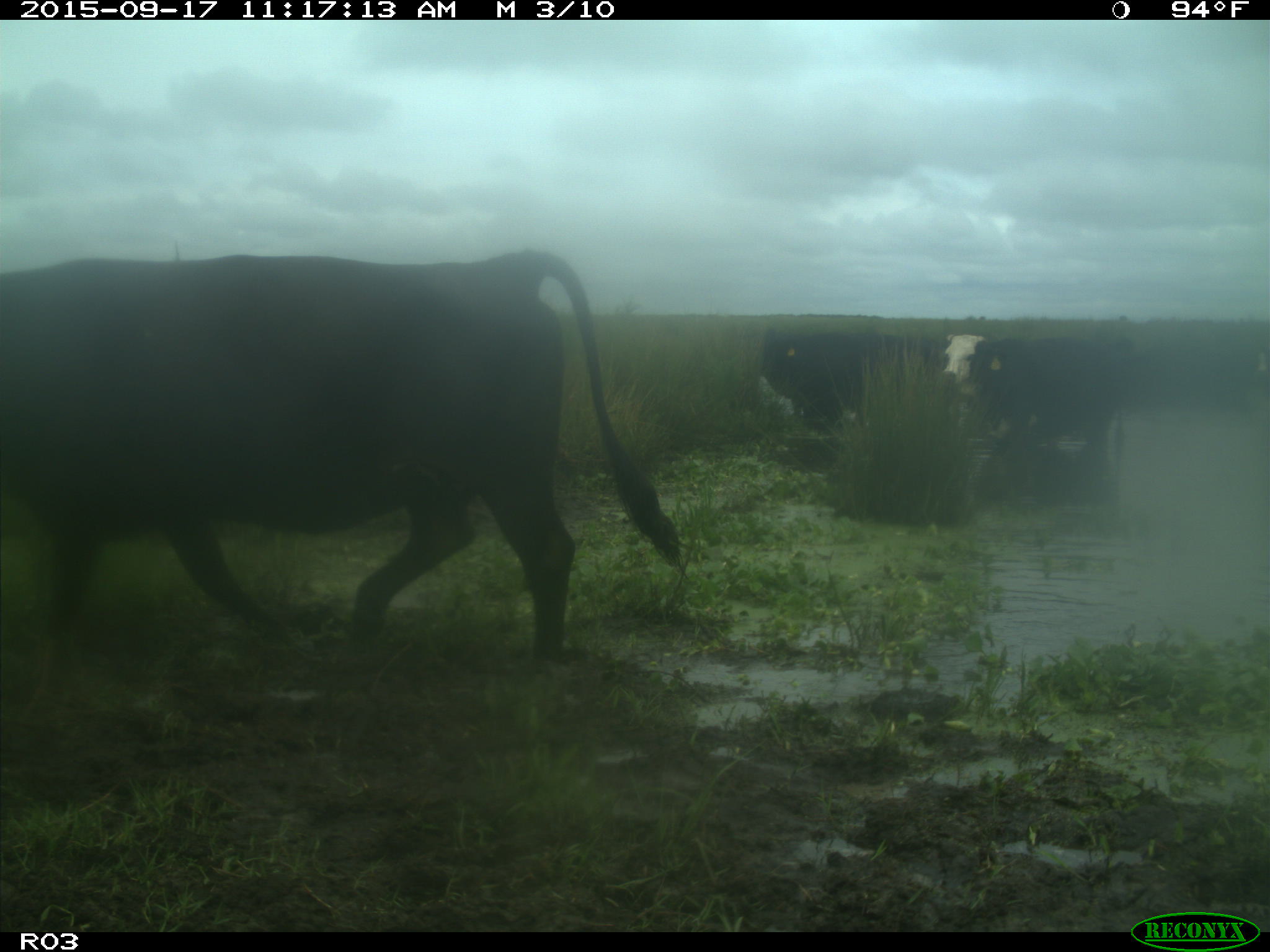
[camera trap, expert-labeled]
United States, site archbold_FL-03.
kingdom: Animalia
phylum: Chordata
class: Mammalia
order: Artiodactyla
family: Bovidae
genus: Bos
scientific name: Bos taurus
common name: domestic cow